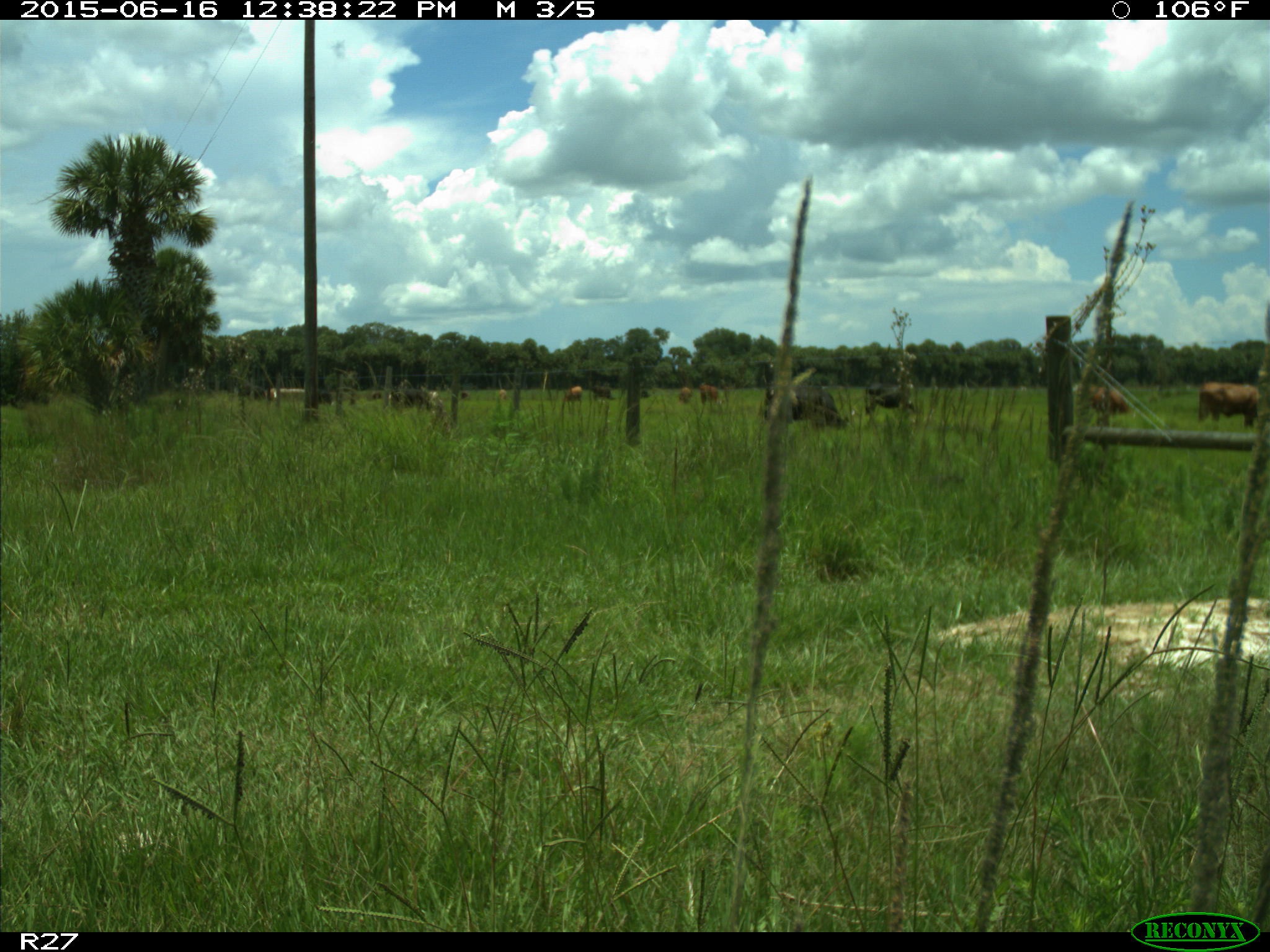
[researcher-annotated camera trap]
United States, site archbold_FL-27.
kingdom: Animalia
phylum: Chordata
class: Mammalia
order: Artiodactyla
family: Bovidae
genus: Bos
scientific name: Bos taurus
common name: domestic cow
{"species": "Bos taurus (domestic cow)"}